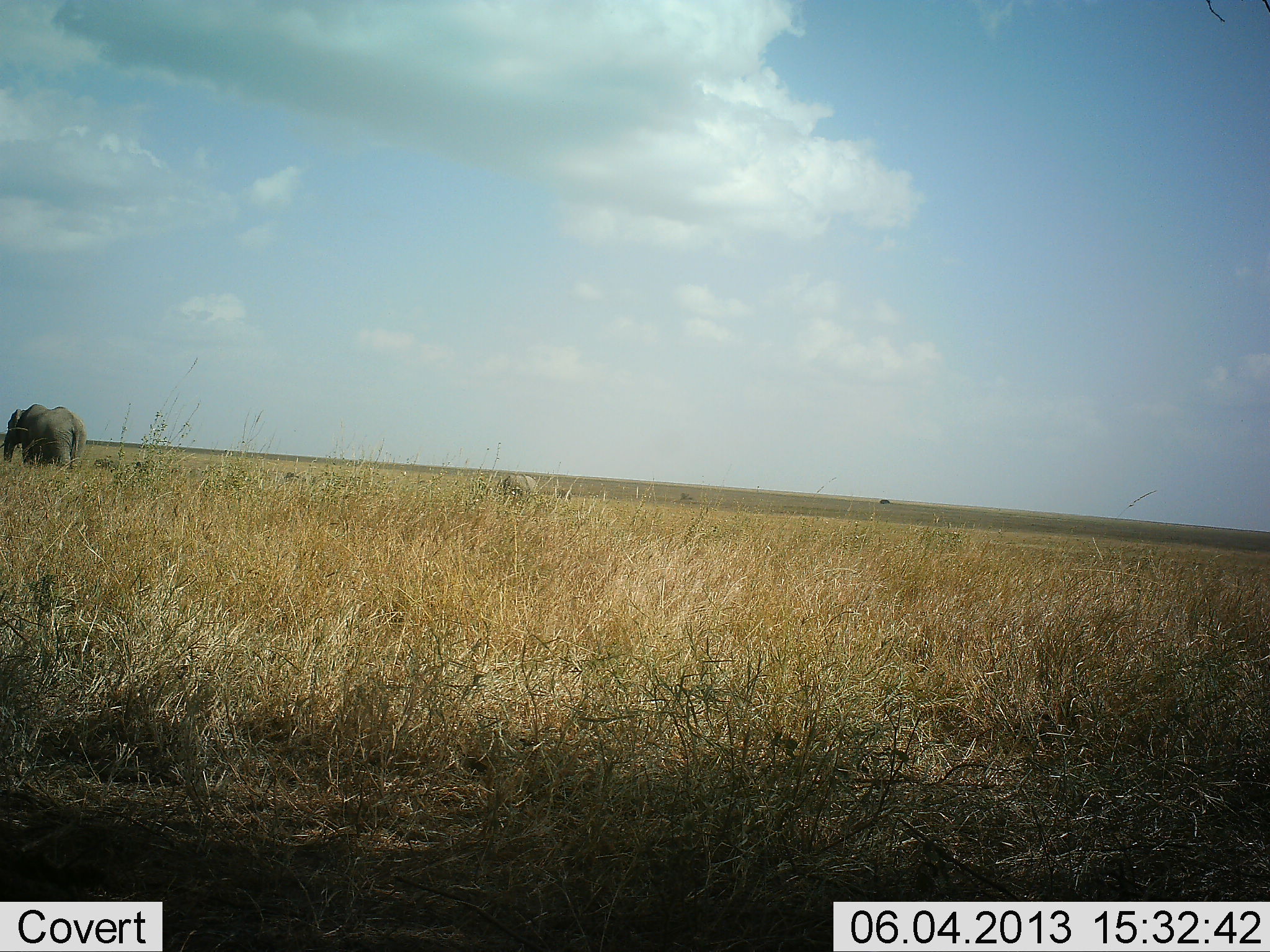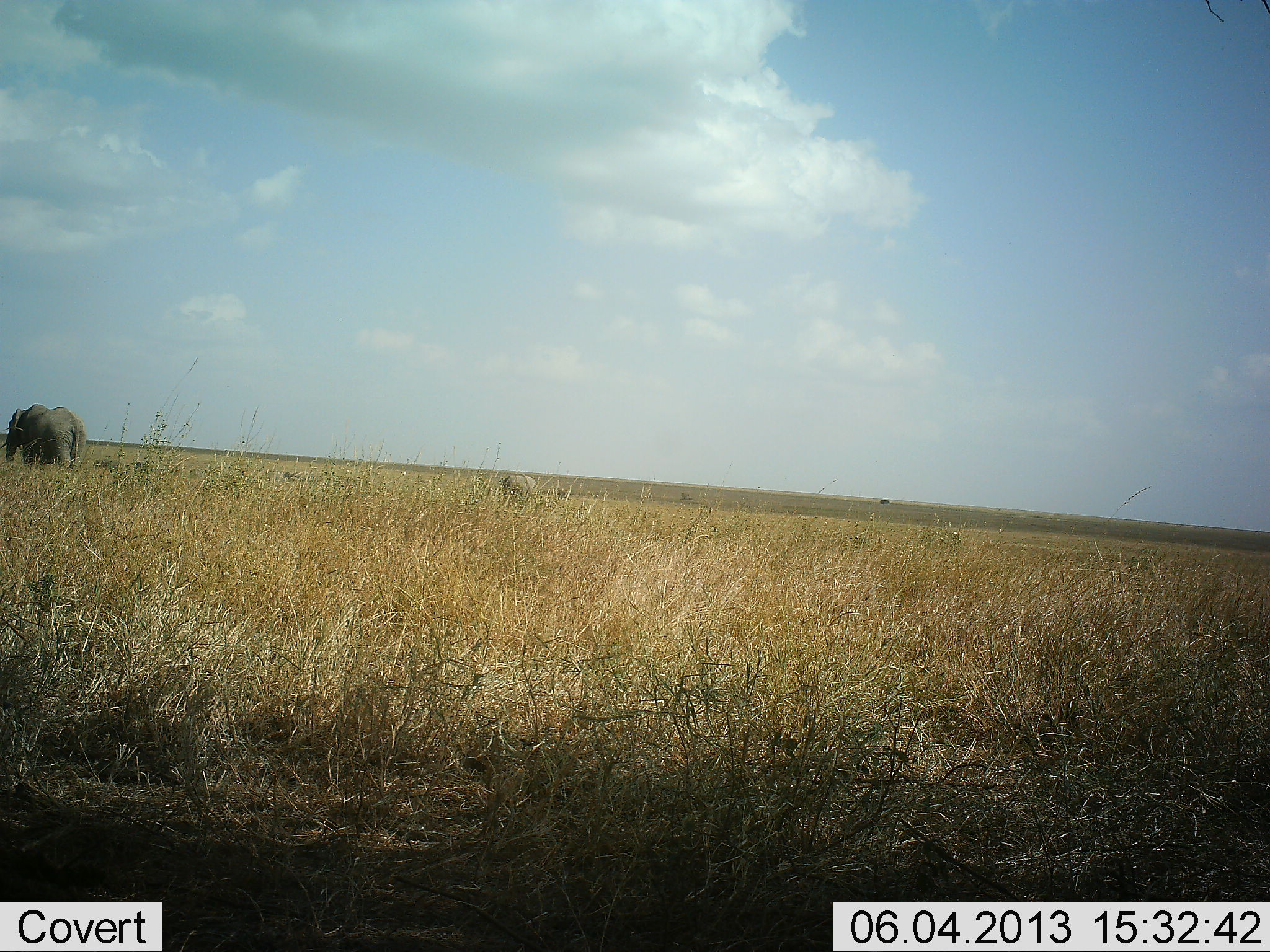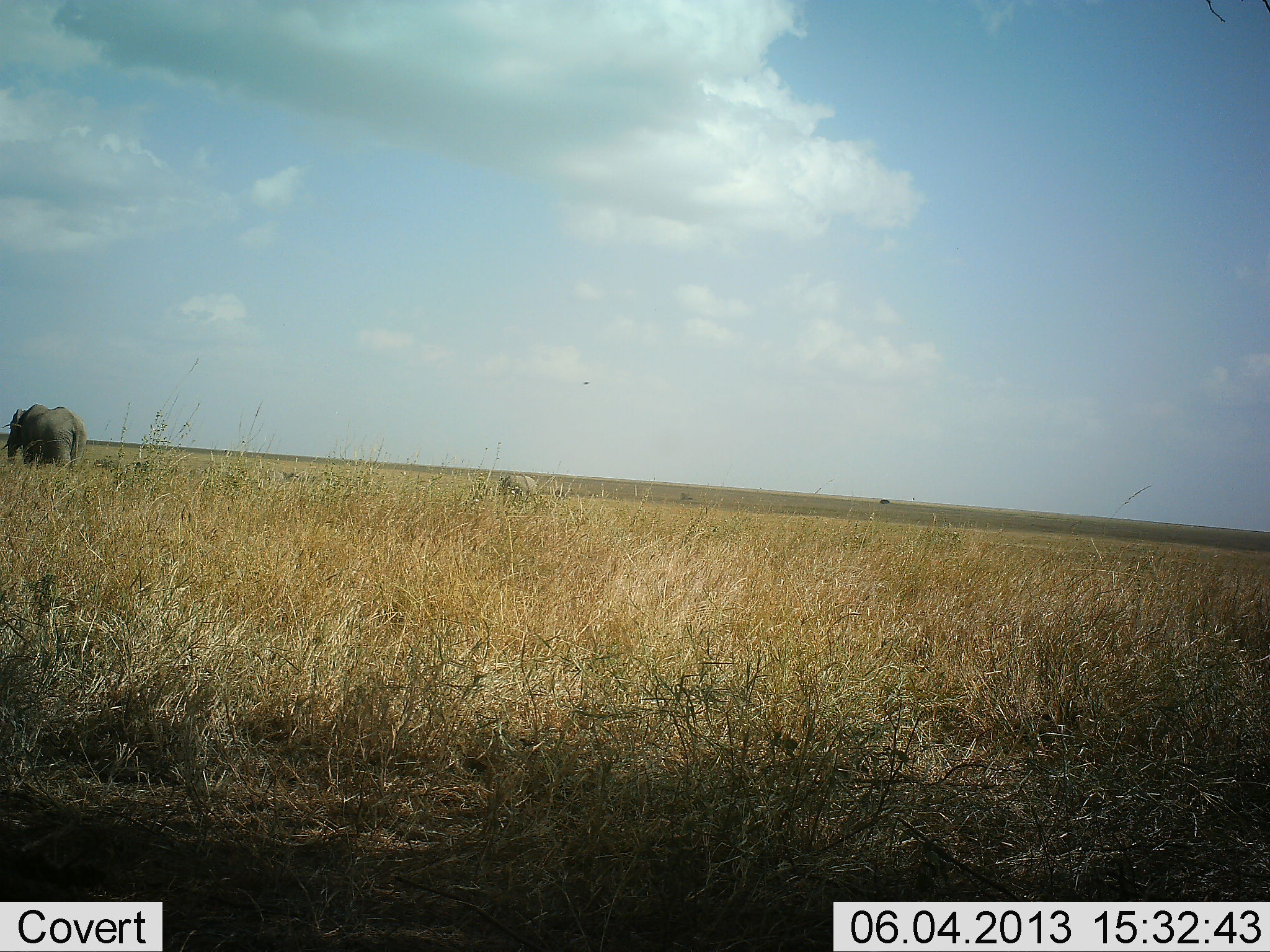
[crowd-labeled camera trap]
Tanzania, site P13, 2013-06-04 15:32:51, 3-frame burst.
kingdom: Animalia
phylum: Chordata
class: Mammalia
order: Proboscidea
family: Elephantidae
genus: Loxodonta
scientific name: Loxodonta africana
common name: african bush elephant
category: elephant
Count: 1.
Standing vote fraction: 73%.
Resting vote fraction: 0%.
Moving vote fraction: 14%.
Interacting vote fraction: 0%.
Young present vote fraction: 0%.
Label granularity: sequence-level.